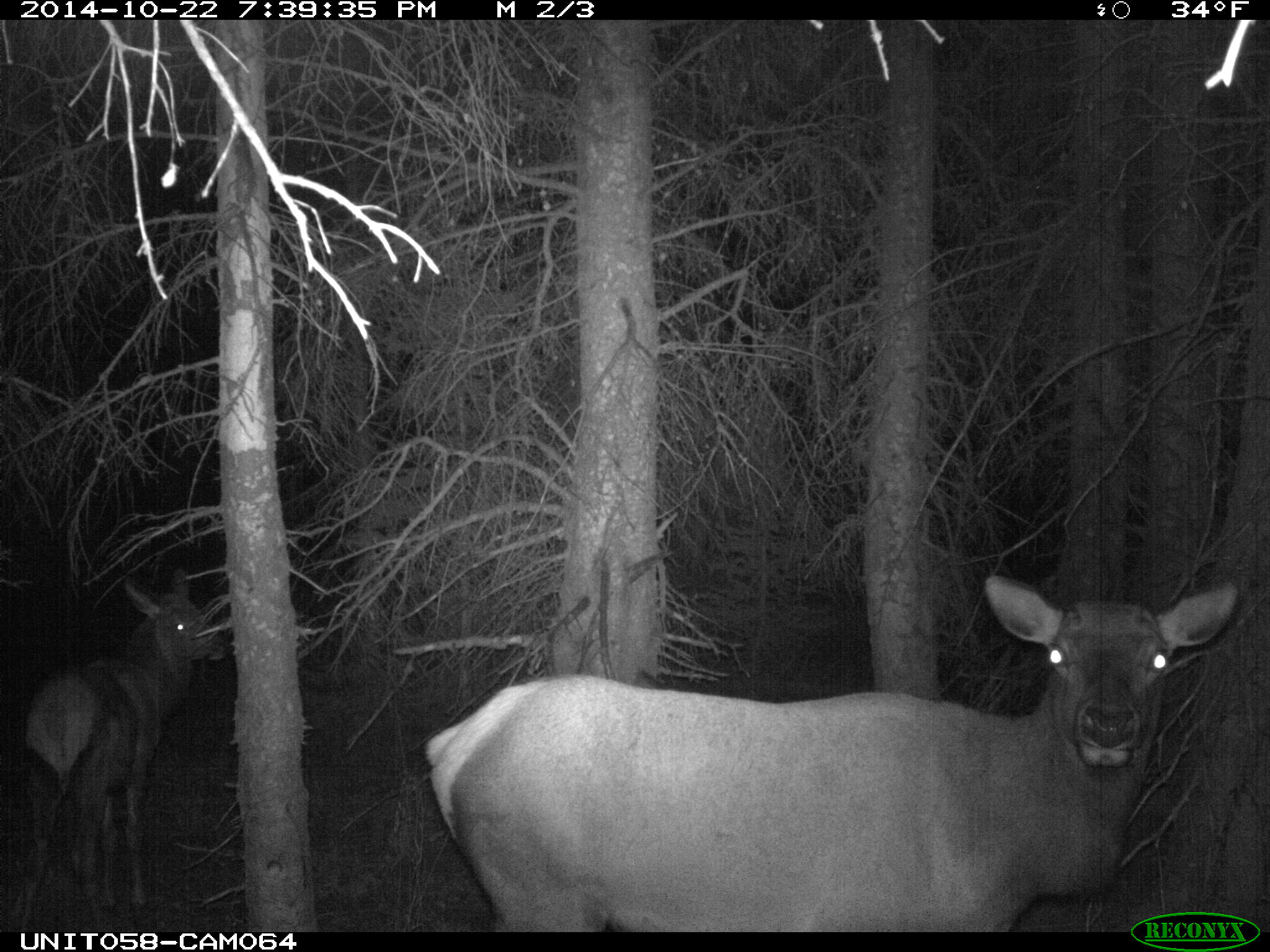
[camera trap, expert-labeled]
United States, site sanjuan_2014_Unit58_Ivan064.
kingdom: Animalia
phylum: Chordata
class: Mammalia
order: Artiodactyla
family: Cervidae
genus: Cervus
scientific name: Cervus elaphus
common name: red deer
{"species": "Cervus elaphus (red deer)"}